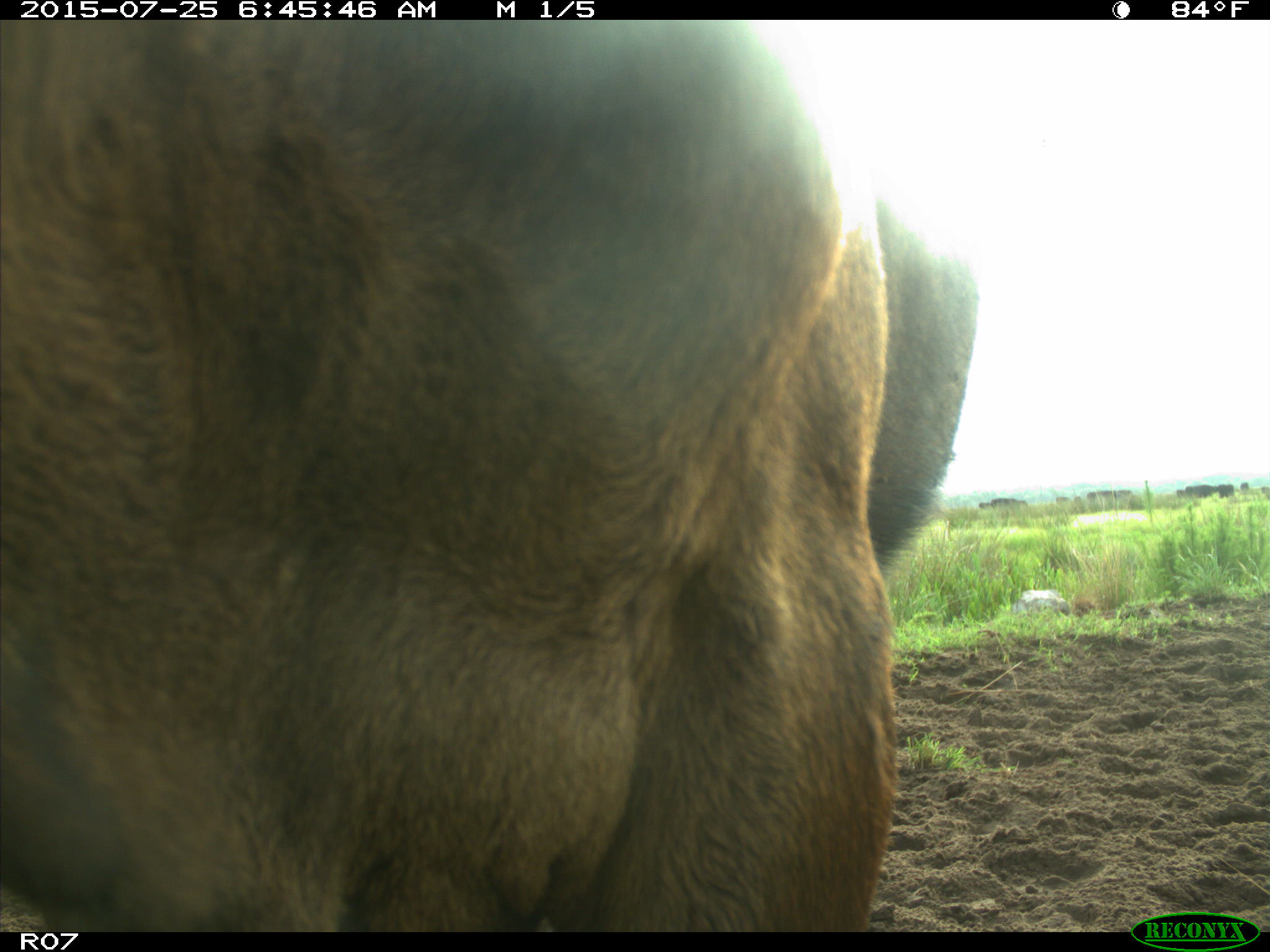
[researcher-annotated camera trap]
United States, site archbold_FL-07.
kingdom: Animalia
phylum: Chordata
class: Mammalia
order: Artiodactyla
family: Bovidae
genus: Bos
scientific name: Bos taurus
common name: domestic cow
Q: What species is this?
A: Bos taurus (domestic cow).